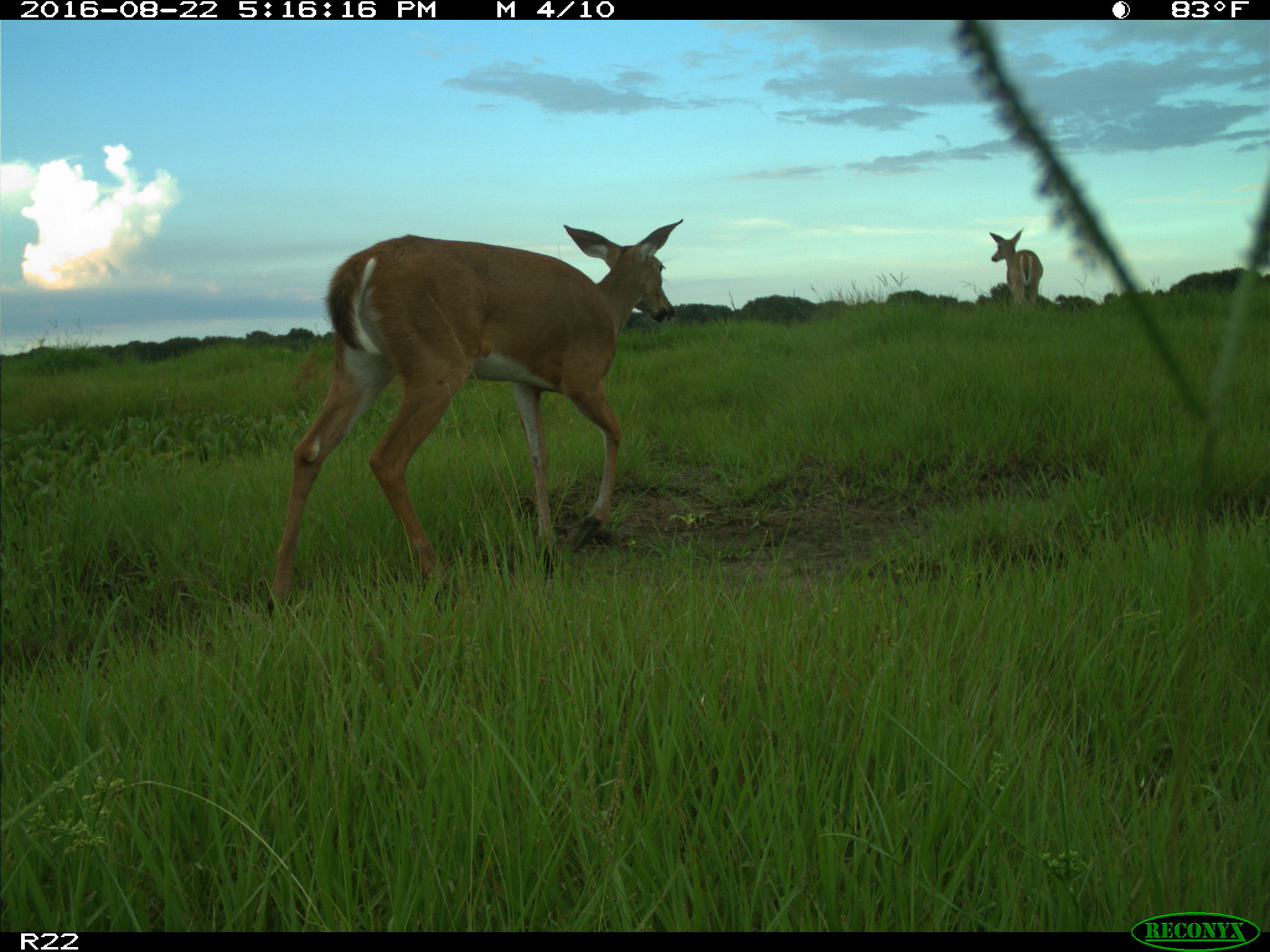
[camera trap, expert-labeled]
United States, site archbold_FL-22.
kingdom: Animalia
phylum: Chordata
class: Mammalia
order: Artiodactyla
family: Cervidae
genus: Odocoileus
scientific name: Odocoileus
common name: deer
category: unidentified deer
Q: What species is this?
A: Unidentified deer (deer) (Odocoileus).